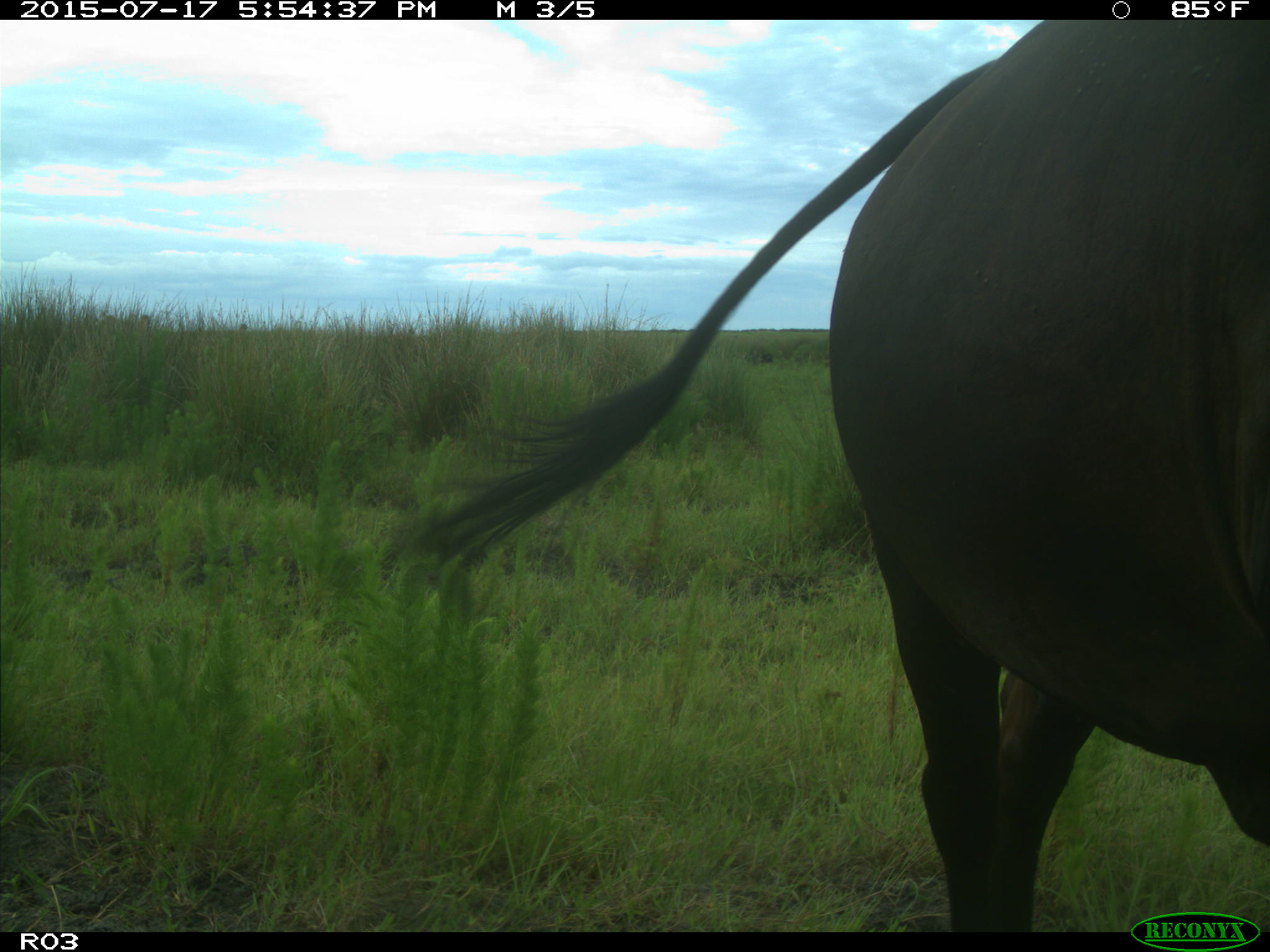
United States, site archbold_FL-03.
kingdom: Animalia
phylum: Chordata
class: Mammalia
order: Artiodactyla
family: Bovidae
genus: Bos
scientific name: Bos taurus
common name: domestic cow